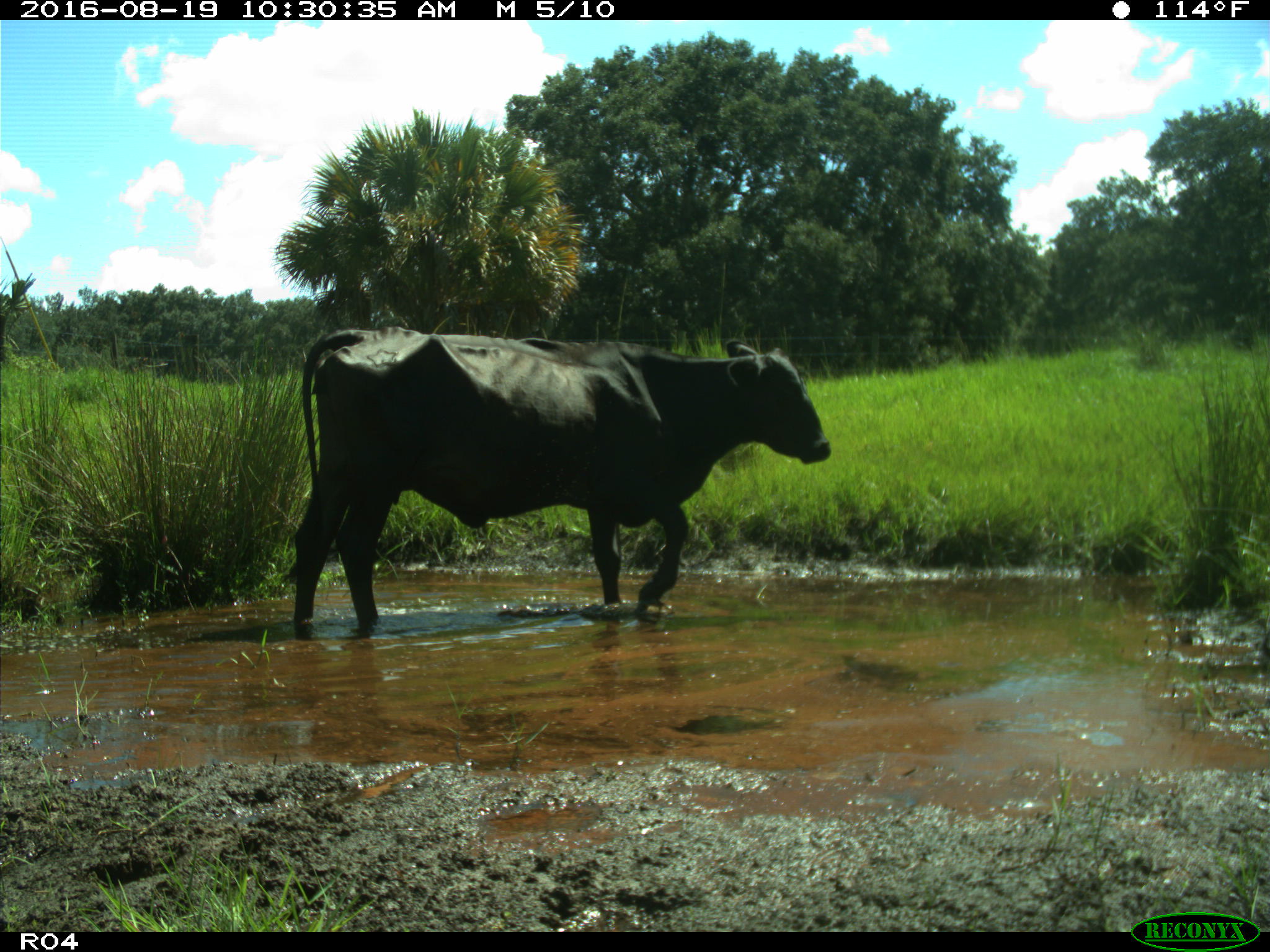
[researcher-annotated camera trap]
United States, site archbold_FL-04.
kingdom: Animalia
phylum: Chordata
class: Mammalia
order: Artiodactyla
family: Bovidae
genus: Bos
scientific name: Bos taurus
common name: domestic cow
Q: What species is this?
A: Bos taurus (domestic cow).